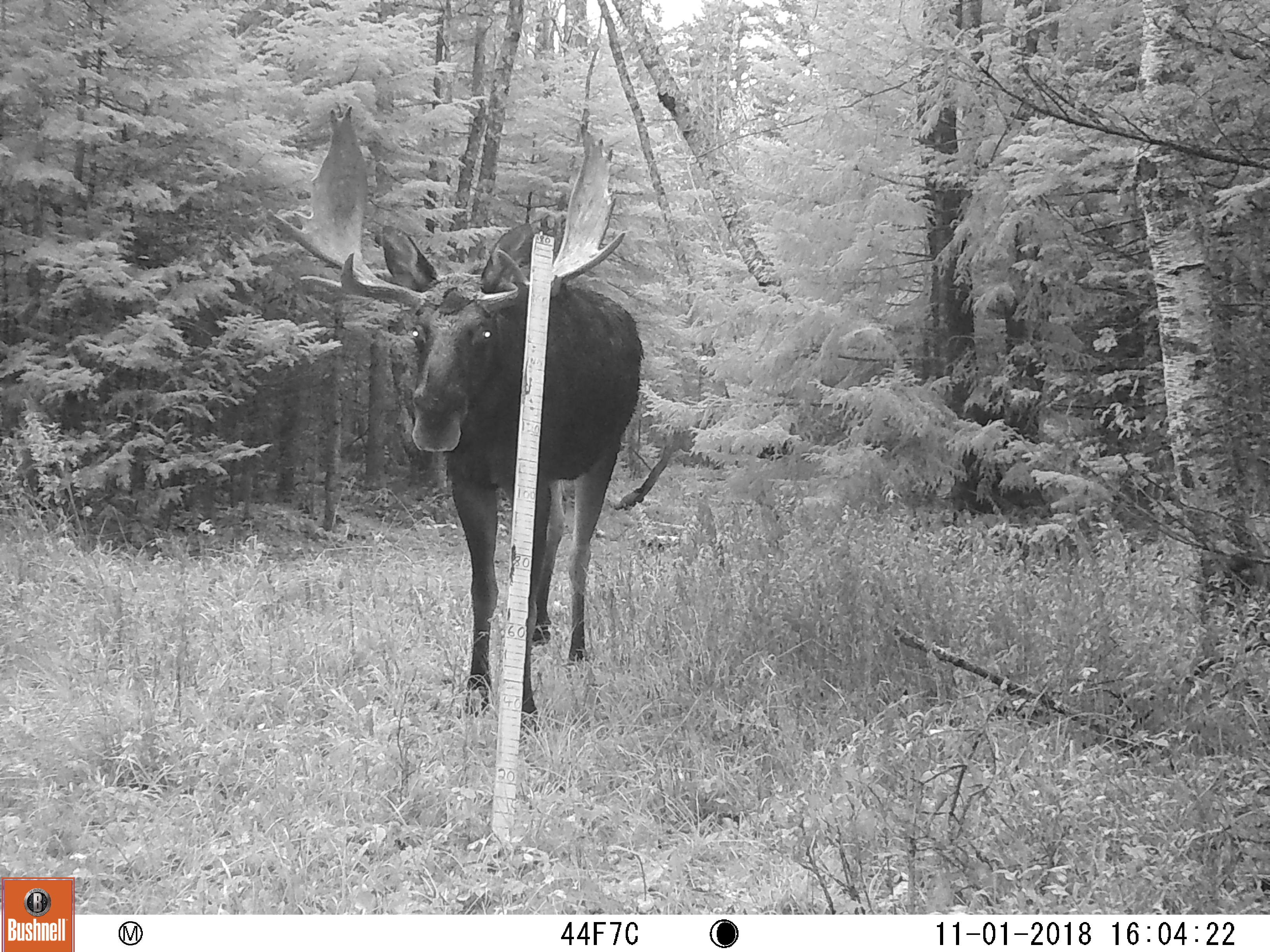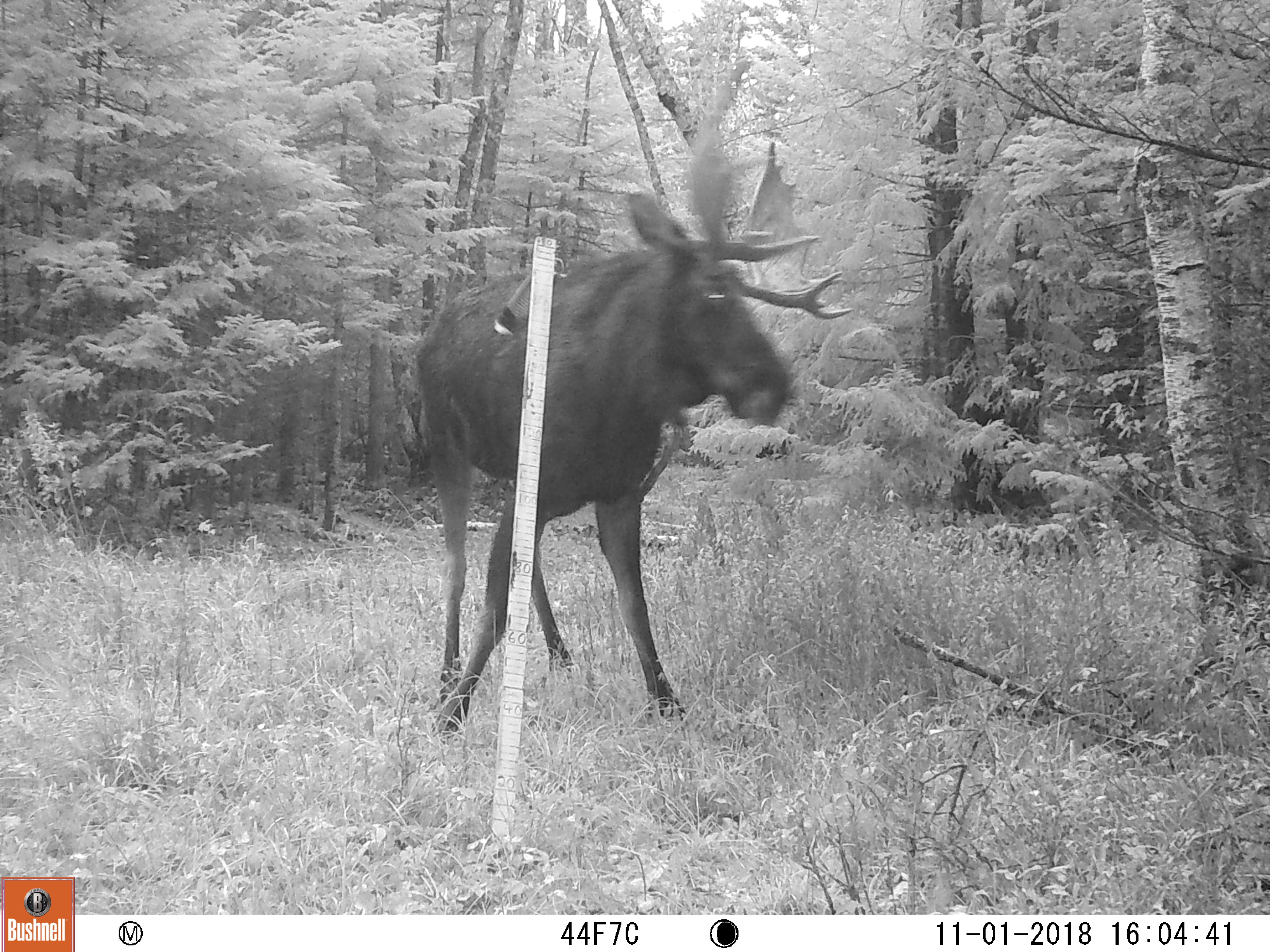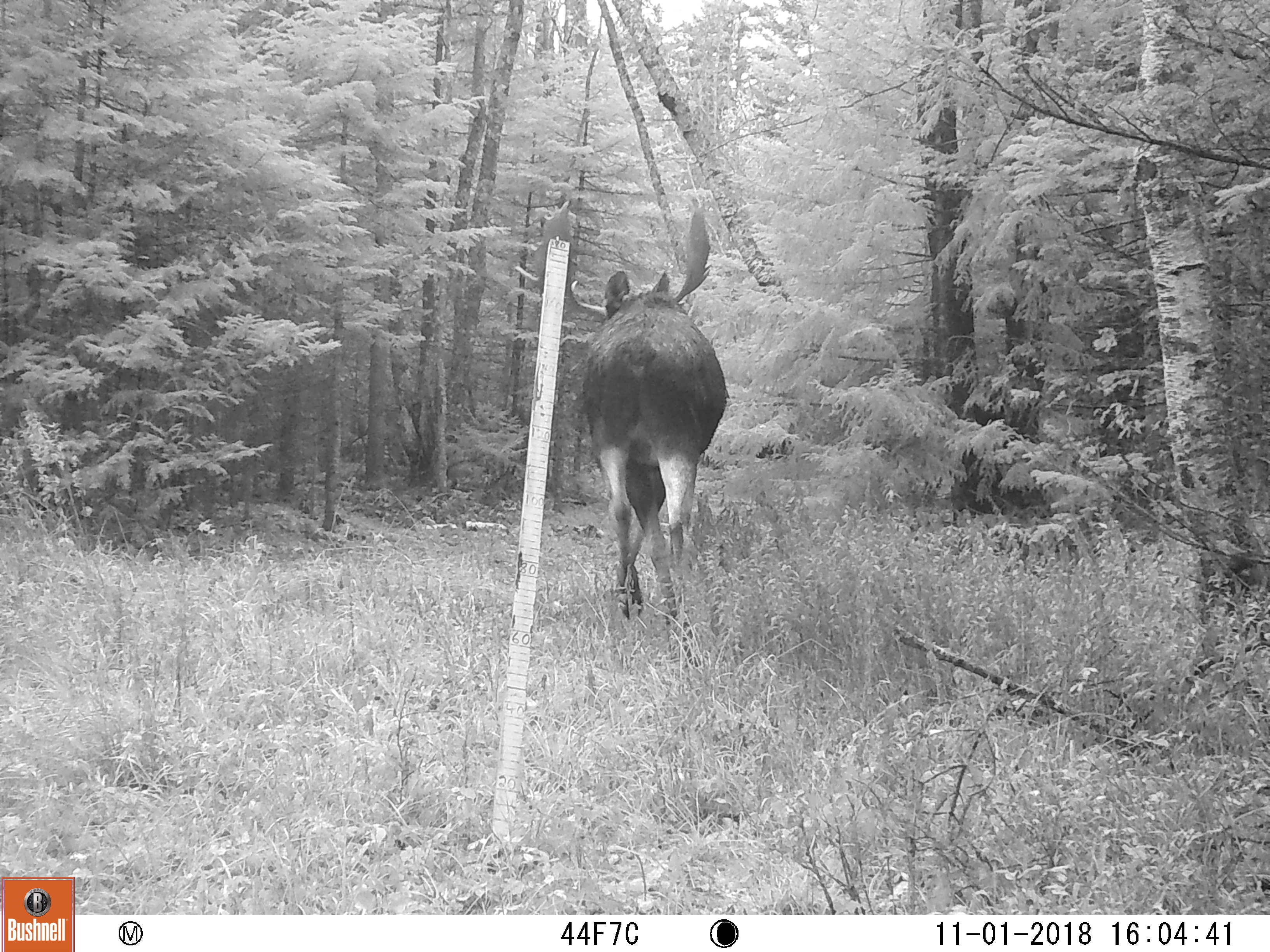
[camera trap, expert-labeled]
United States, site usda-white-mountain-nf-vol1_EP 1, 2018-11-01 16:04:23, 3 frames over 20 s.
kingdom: Animalia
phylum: Chordata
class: Mammalia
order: Artiodactyla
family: Cervidae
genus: Alces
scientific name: Alces alces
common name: moose